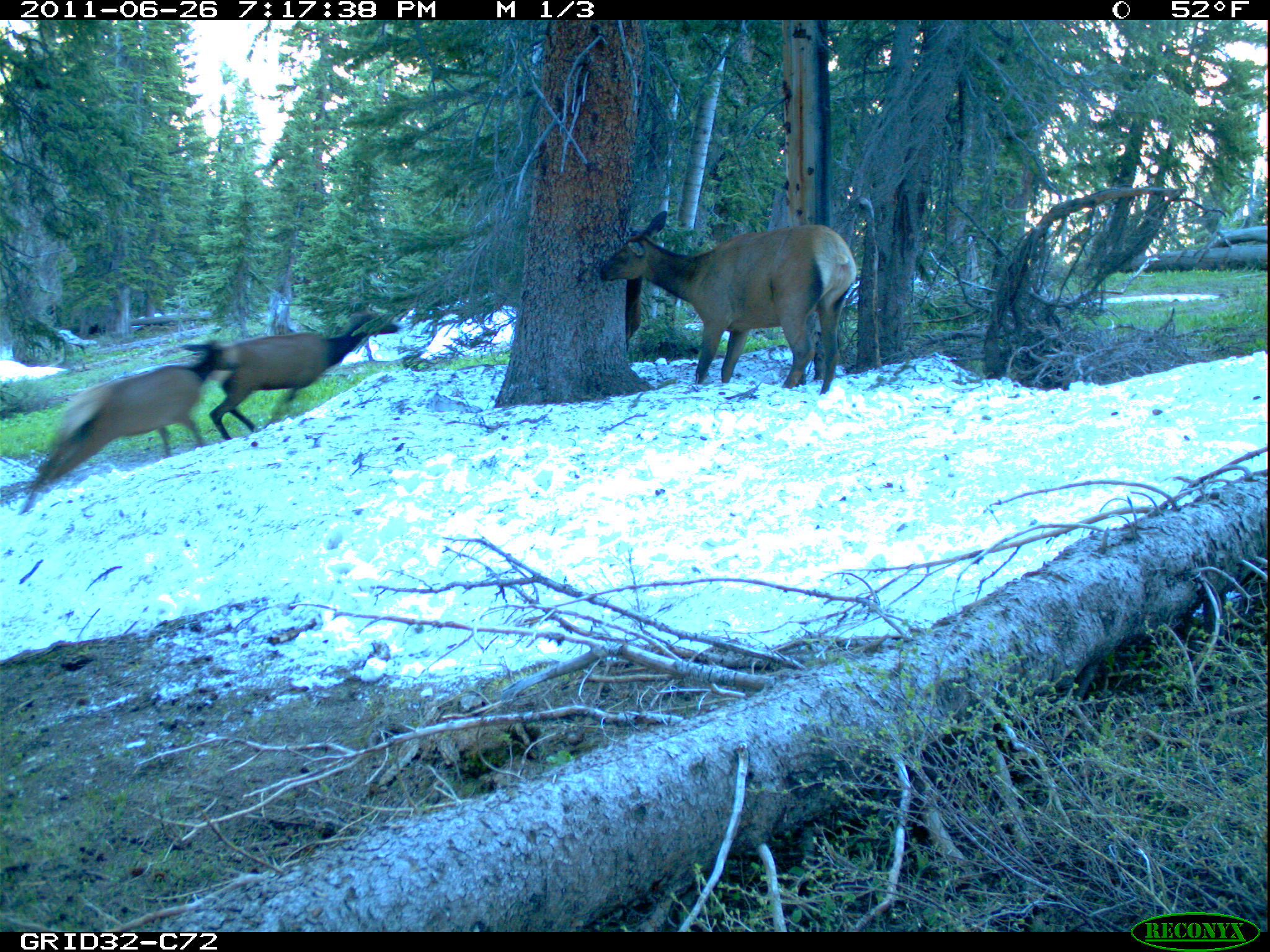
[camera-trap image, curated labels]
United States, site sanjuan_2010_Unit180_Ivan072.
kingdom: Animalia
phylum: Chordata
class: Mammalia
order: Artiodactyla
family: Cervidae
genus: Cervus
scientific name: Cervus elaphus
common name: red deer